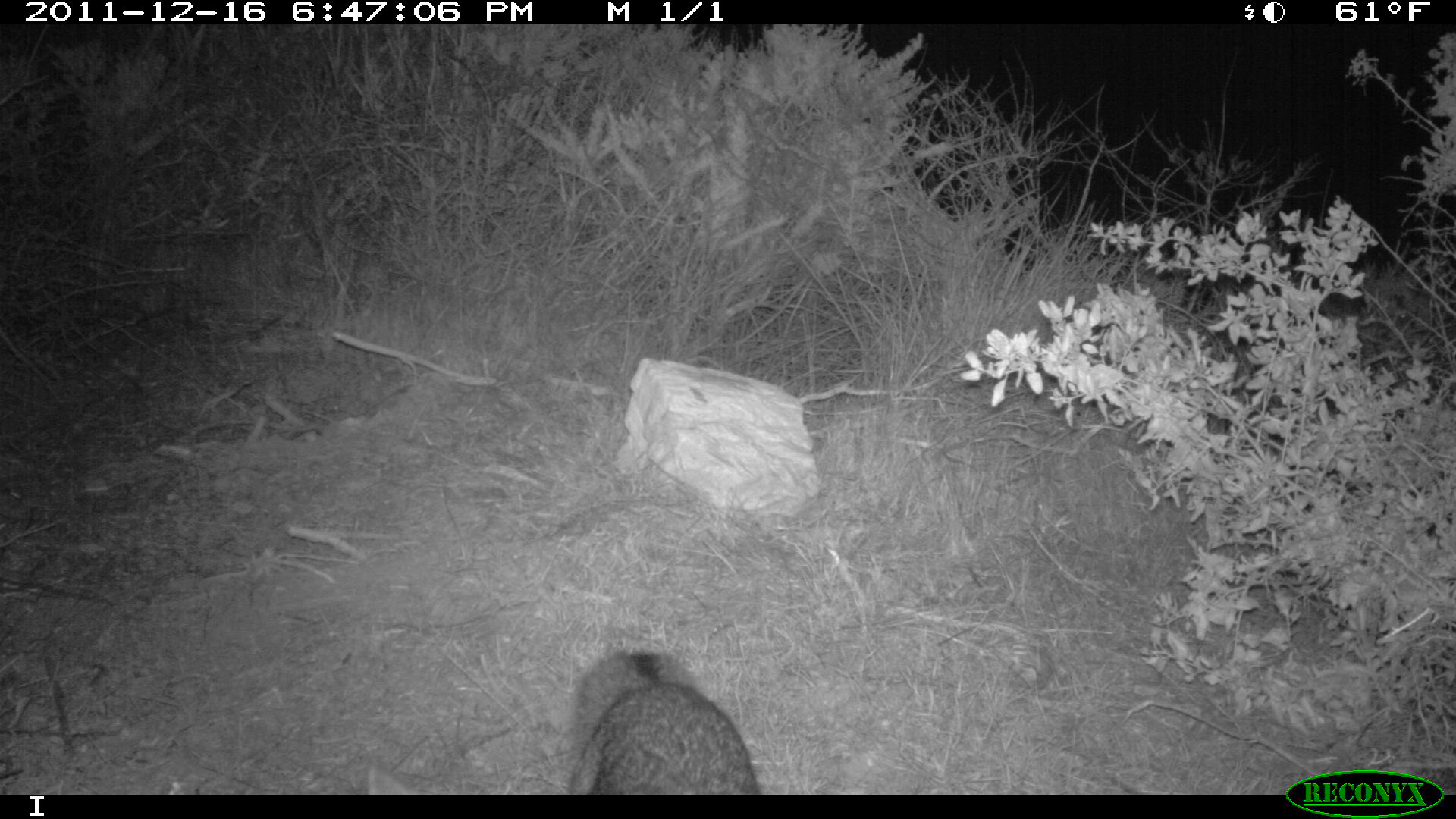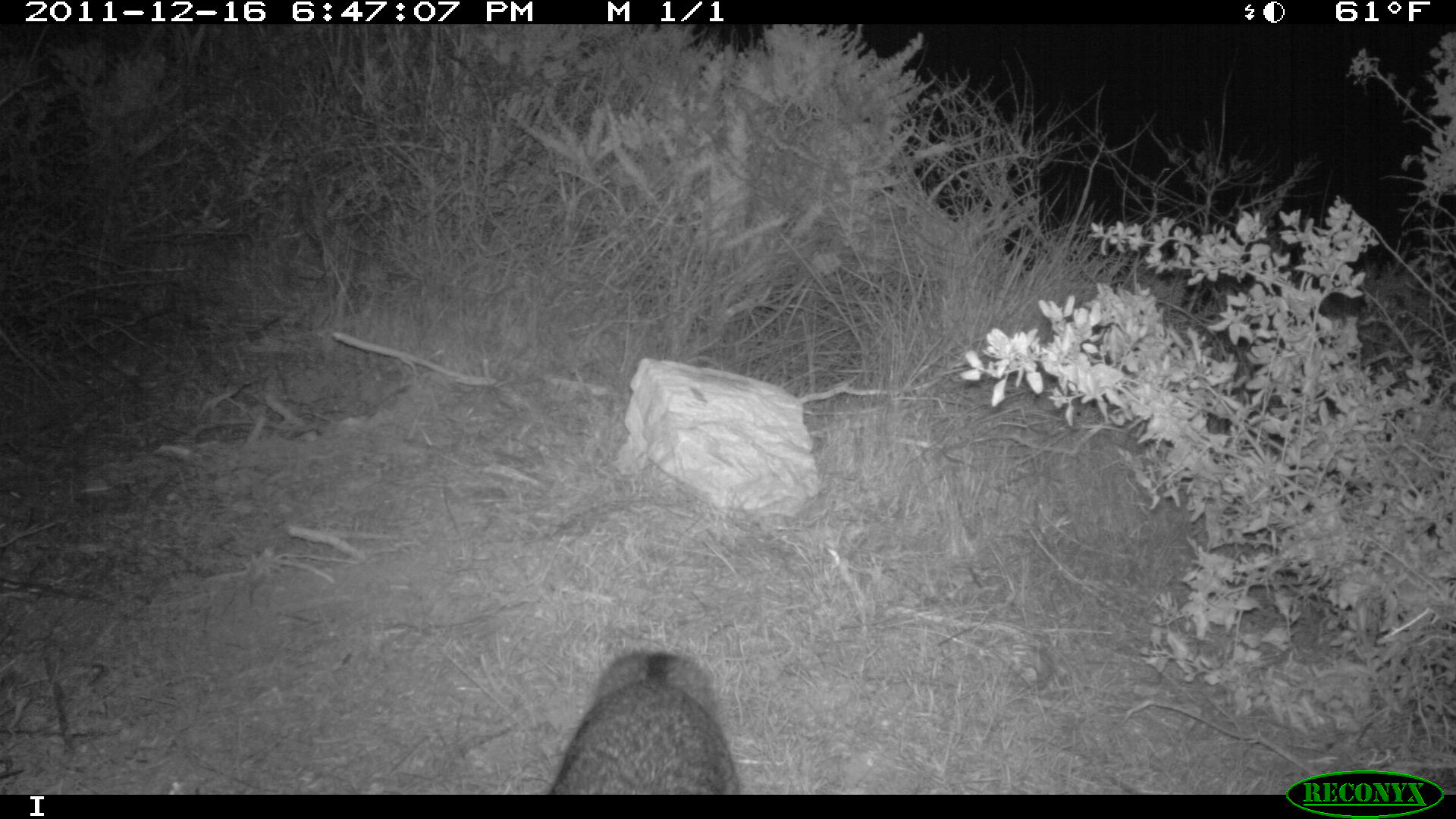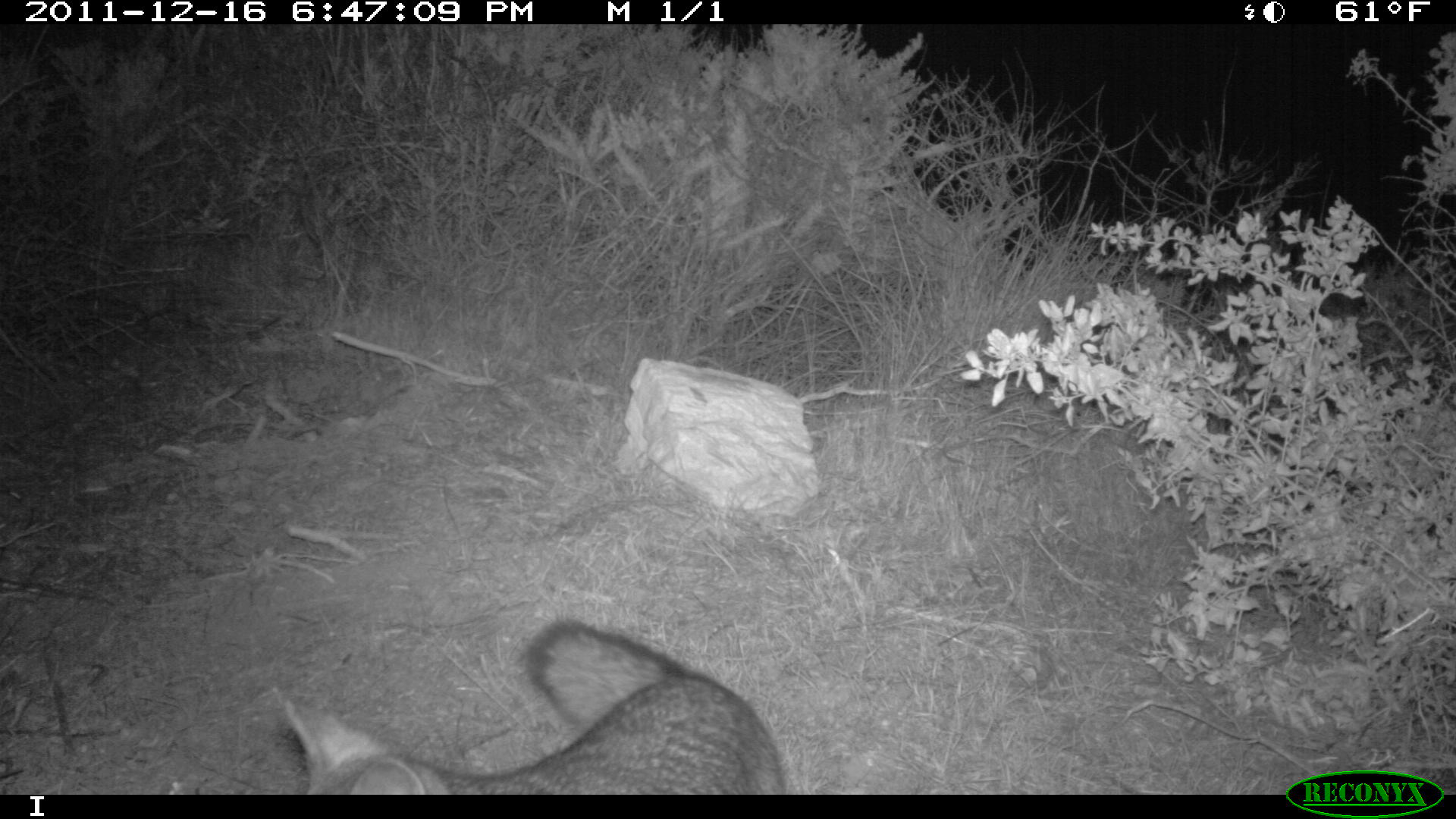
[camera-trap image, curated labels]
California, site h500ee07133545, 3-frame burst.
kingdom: Animalia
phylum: Chordata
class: Mammalia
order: Carnivora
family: Canidae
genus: Urocyon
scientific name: Urocyon littoralis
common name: island fox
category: fox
Fox (island fox) (Urocyon littoralis).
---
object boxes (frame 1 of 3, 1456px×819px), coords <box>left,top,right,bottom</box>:
fox: <box>561,651,760,795</box>; <box>367,764,410,795</box>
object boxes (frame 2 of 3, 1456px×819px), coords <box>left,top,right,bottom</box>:
fox: <box>548,649,739,795</box>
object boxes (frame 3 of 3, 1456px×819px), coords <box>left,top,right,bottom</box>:
fox: <box>267,617,788,794</box>